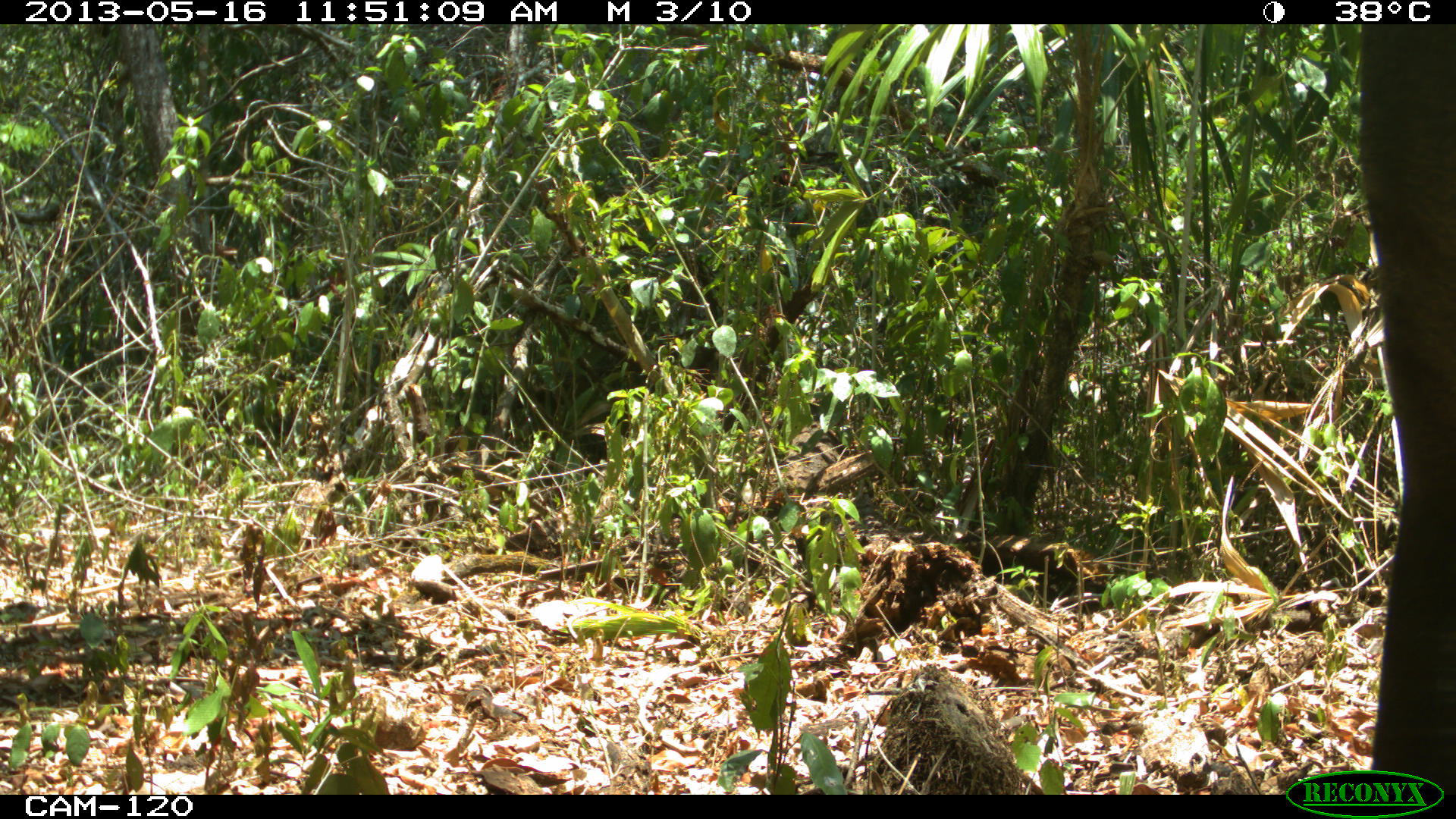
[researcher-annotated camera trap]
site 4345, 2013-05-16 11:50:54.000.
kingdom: Animalia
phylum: Chordata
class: Mammalia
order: Perissodactyla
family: Tapiridae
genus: Tapirus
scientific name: Tapirus bairdii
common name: baird's tapir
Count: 1.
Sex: female.